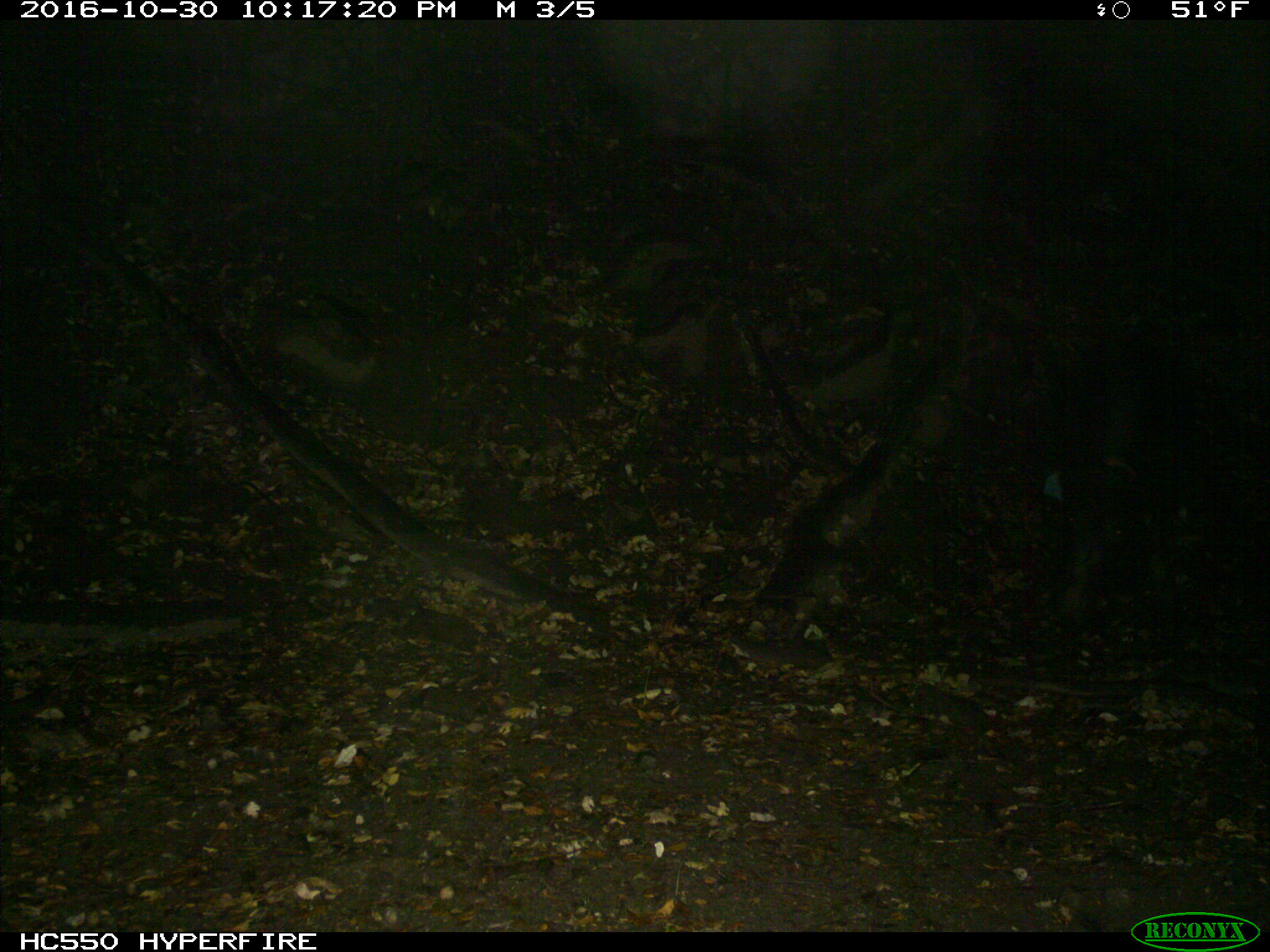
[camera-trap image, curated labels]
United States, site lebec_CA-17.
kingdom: Animalia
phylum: Chordata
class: Mammalia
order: Artiodactyla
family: Suidae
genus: Sus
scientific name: Sus scrofa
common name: wild boar